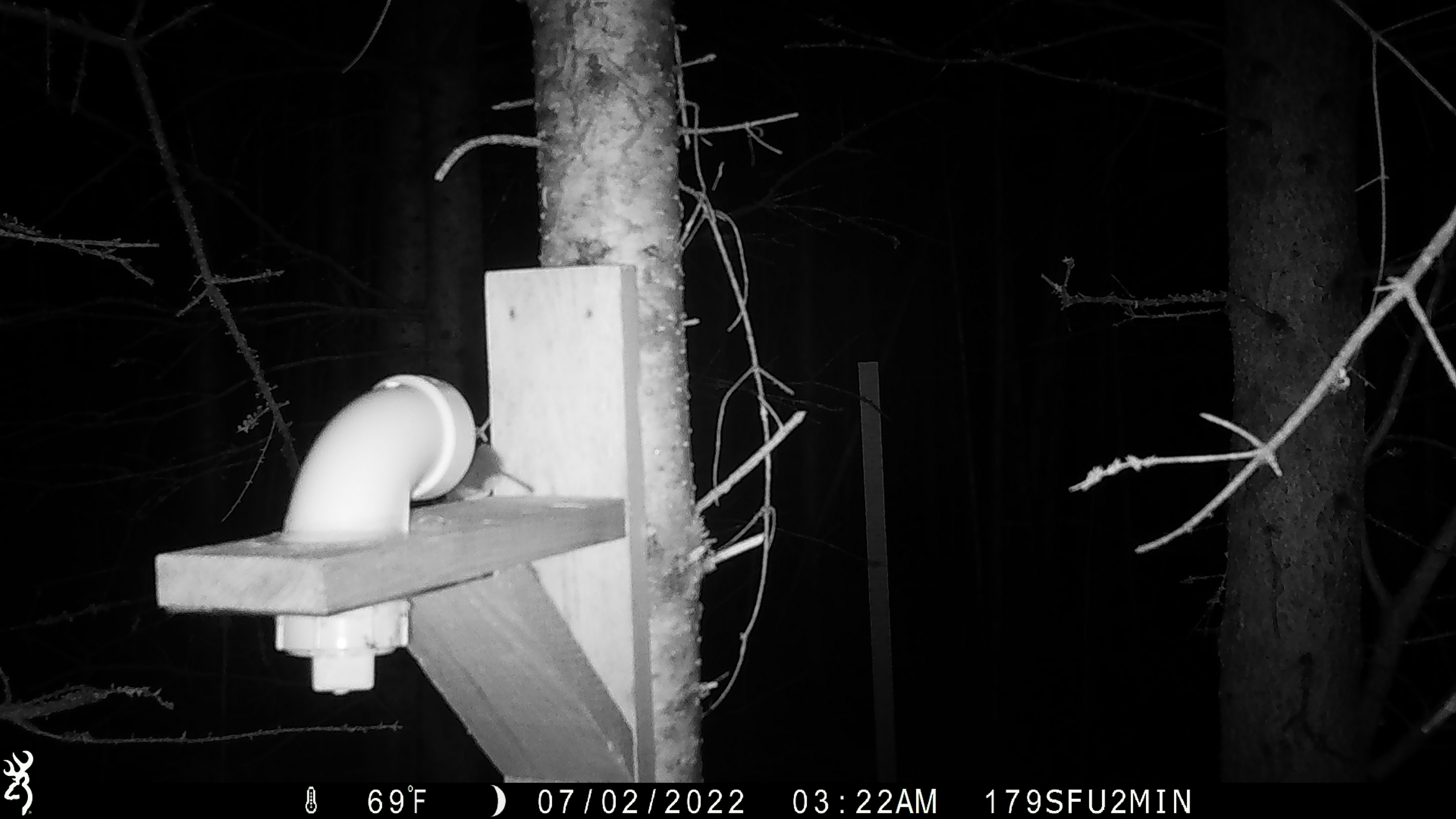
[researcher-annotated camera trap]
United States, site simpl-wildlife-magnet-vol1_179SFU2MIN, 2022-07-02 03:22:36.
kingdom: Animalia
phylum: Chordata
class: Mammalia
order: Rodentia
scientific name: Rodentia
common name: mouse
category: mouse sp.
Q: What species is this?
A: Mouse sp. (mouse) (Rodentia).